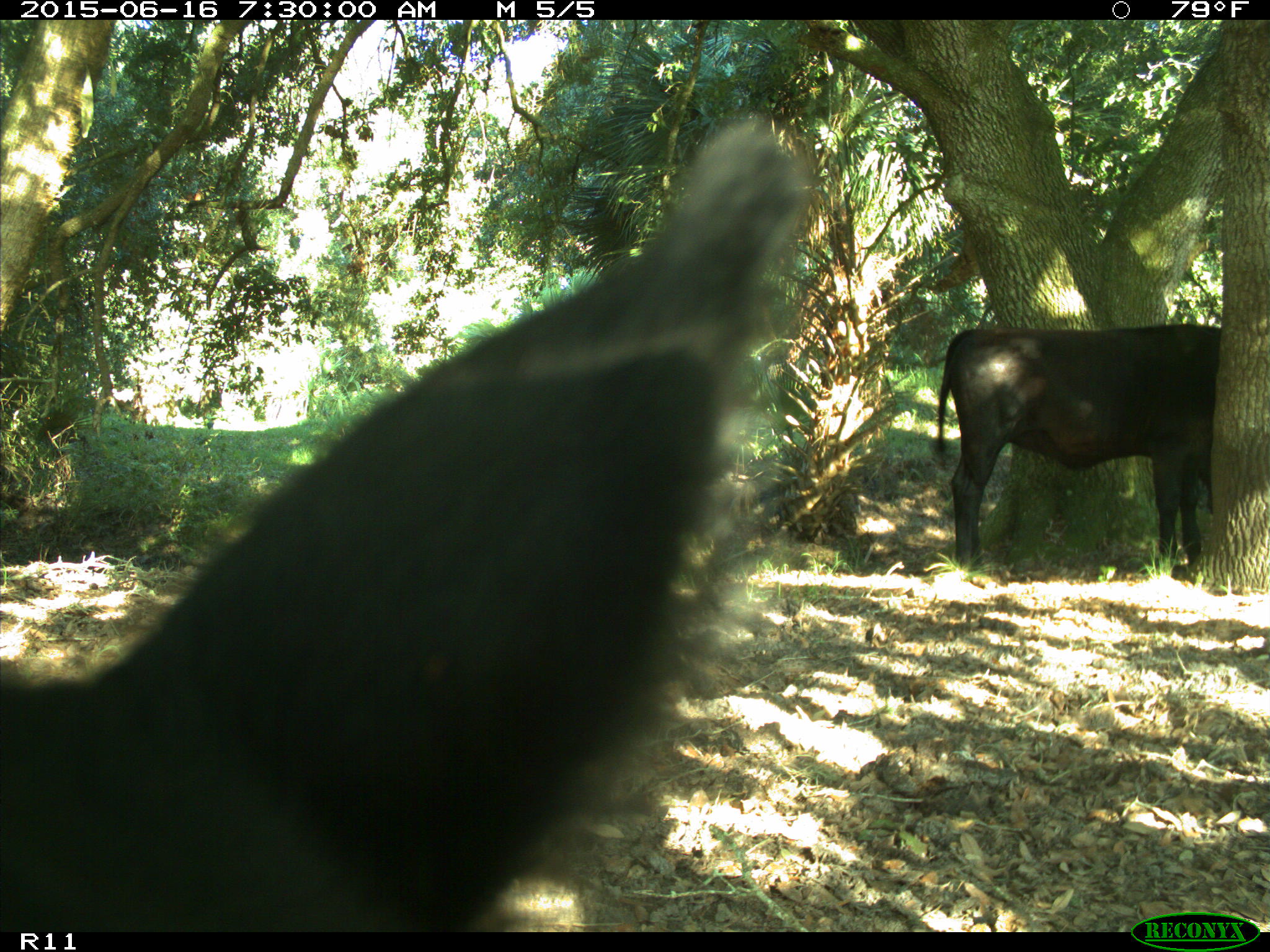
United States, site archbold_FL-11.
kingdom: Animalia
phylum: Chordata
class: Mammalia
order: Artiodactyla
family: Bovidae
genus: Bos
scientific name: Bos taurus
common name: domestic cow